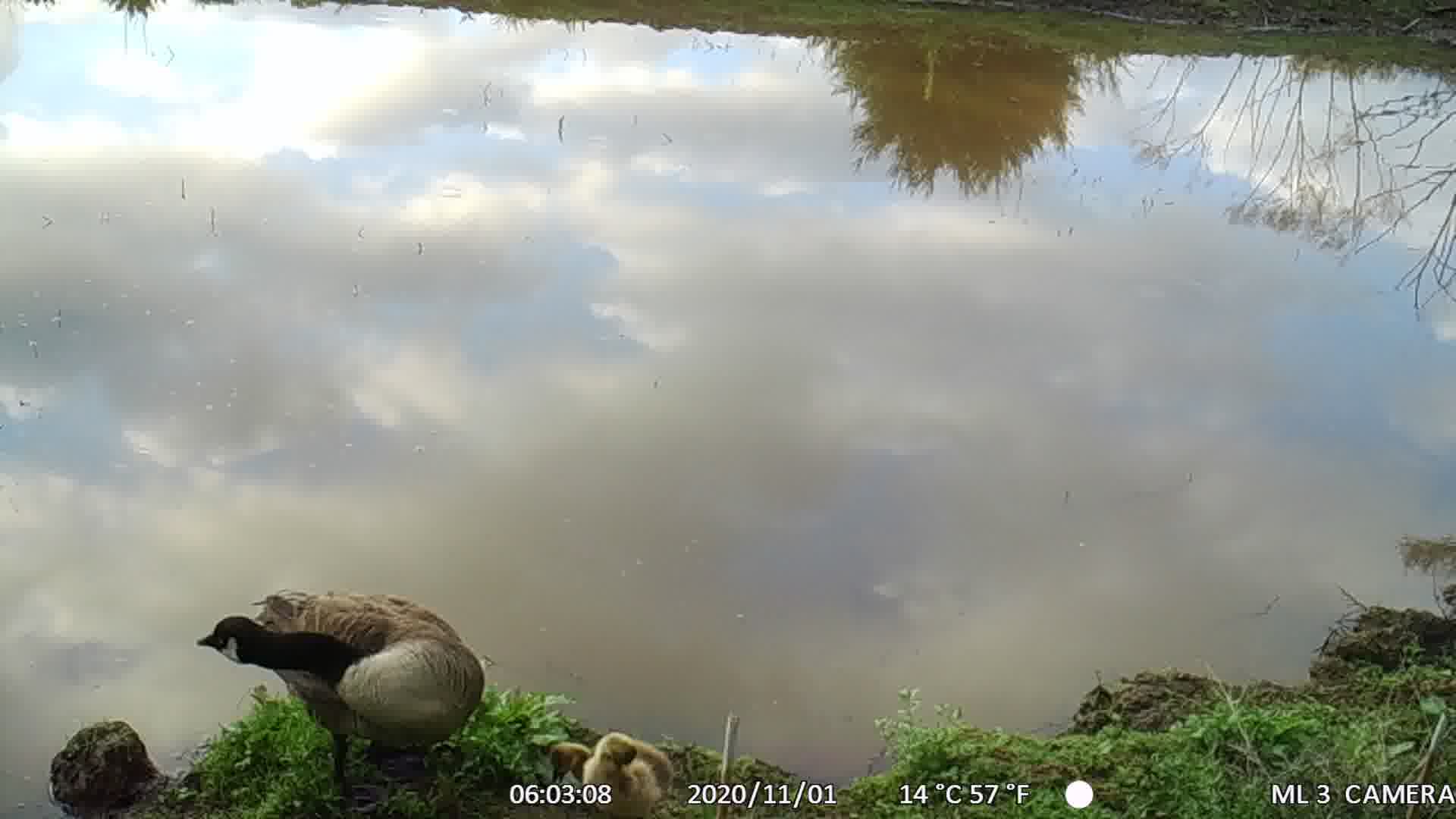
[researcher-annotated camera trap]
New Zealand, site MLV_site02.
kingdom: Animalia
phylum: Chordata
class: Aves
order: Anseriformes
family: Anatidae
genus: Branta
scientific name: Branta canadensis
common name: canada goose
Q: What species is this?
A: Canada goose (Branta canadensis).